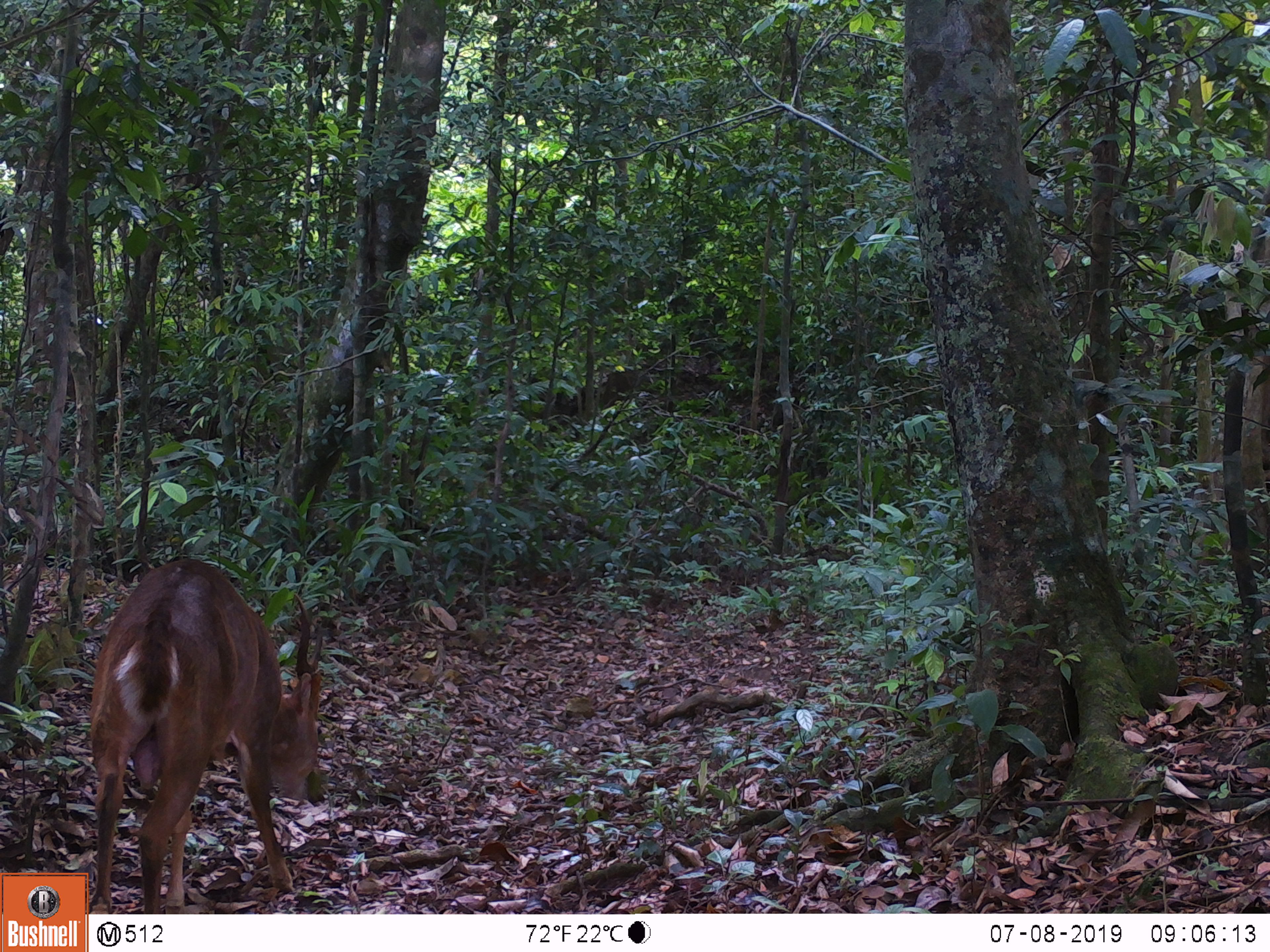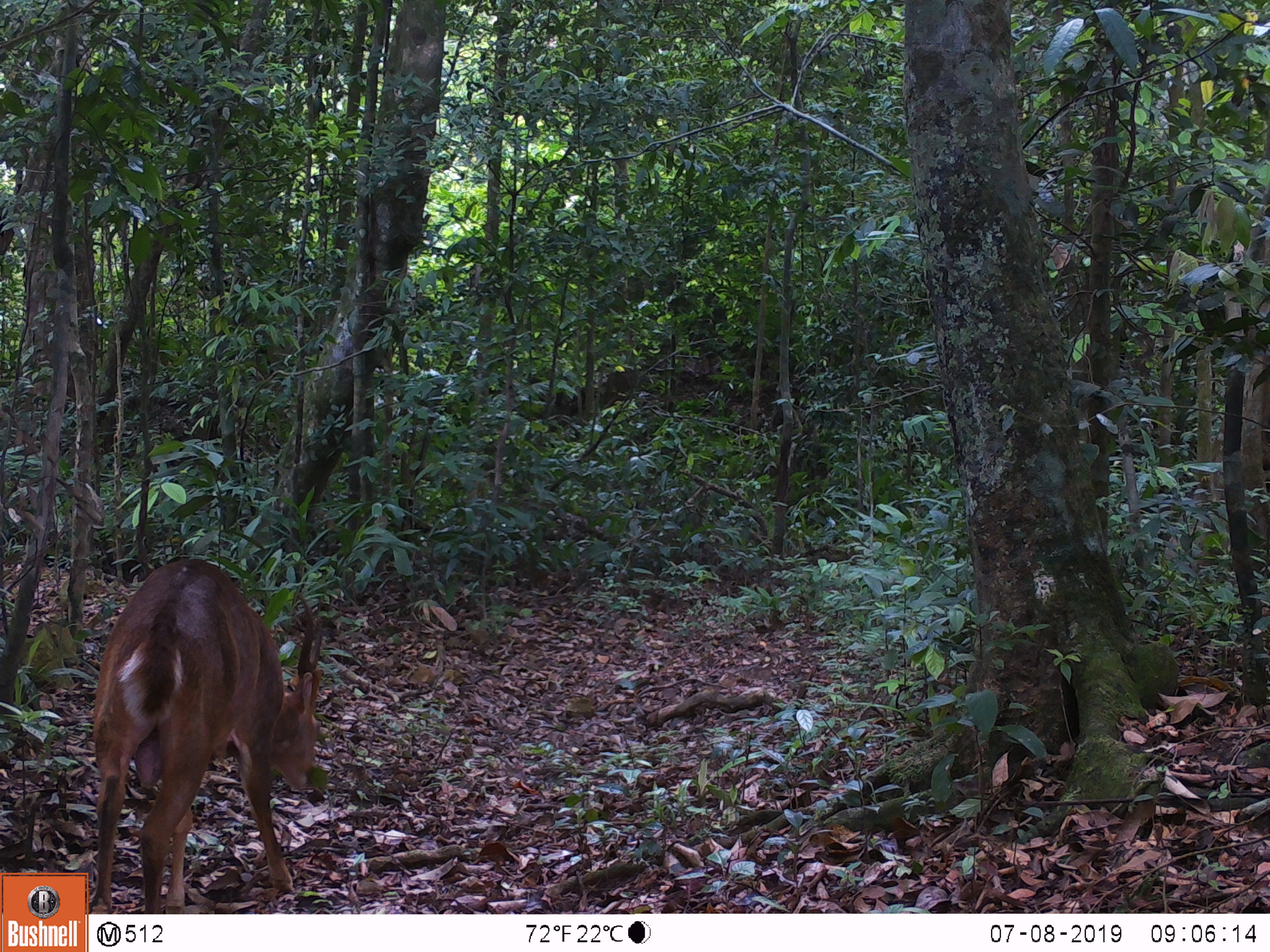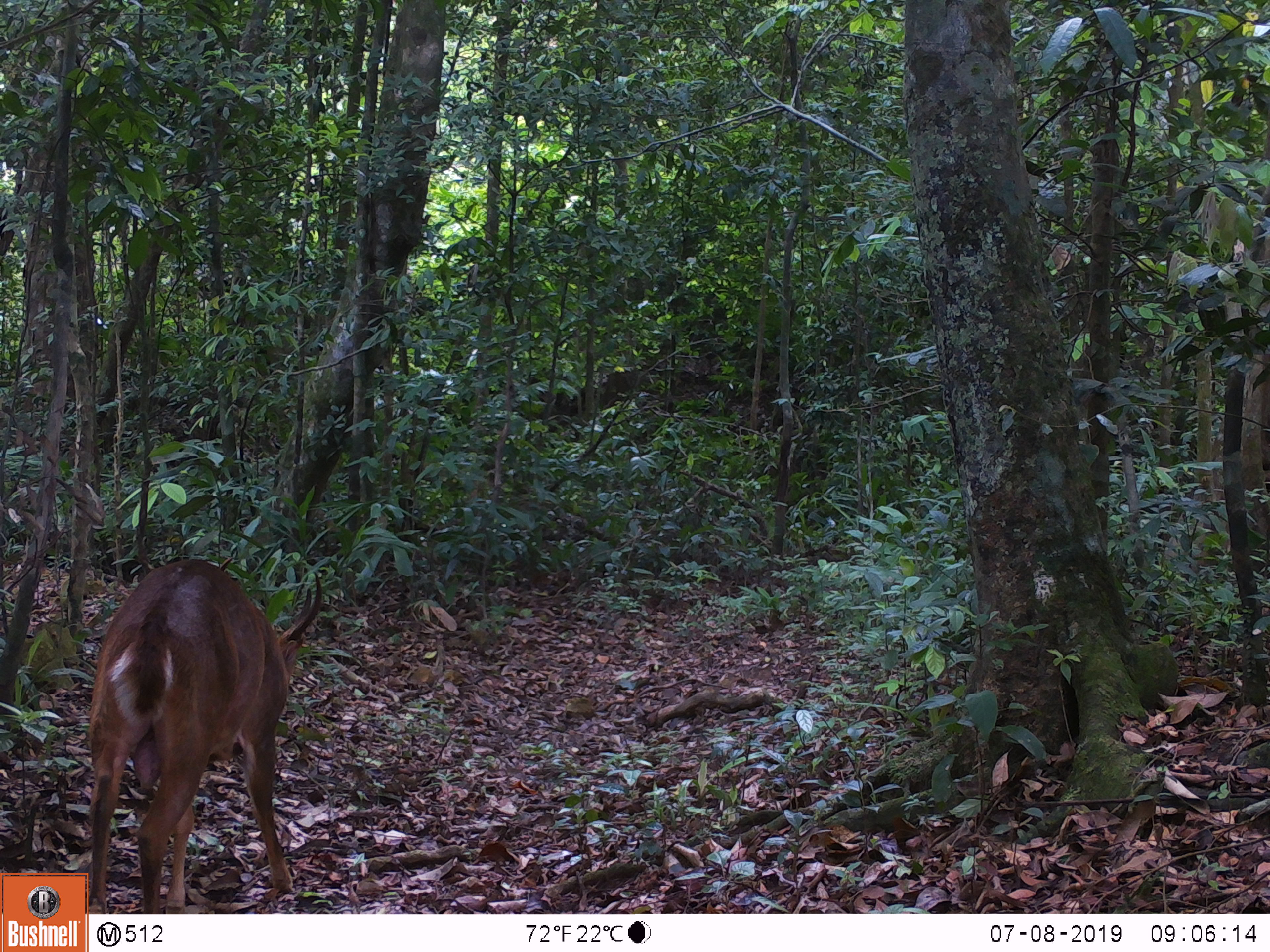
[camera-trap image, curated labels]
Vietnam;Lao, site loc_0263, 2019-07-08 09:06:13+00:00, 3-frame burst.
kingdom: Animalia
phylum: Chordata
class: Mammalia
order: Artiodactyla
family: Cervidae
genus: Muntiacus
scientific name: Muntiacus vuquangensis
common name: large-antlered muntjac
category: large antlered muntjac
Large antlered muntjac (large-antlered muntjac) (Muntiacus vuquangensis). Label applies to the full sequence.